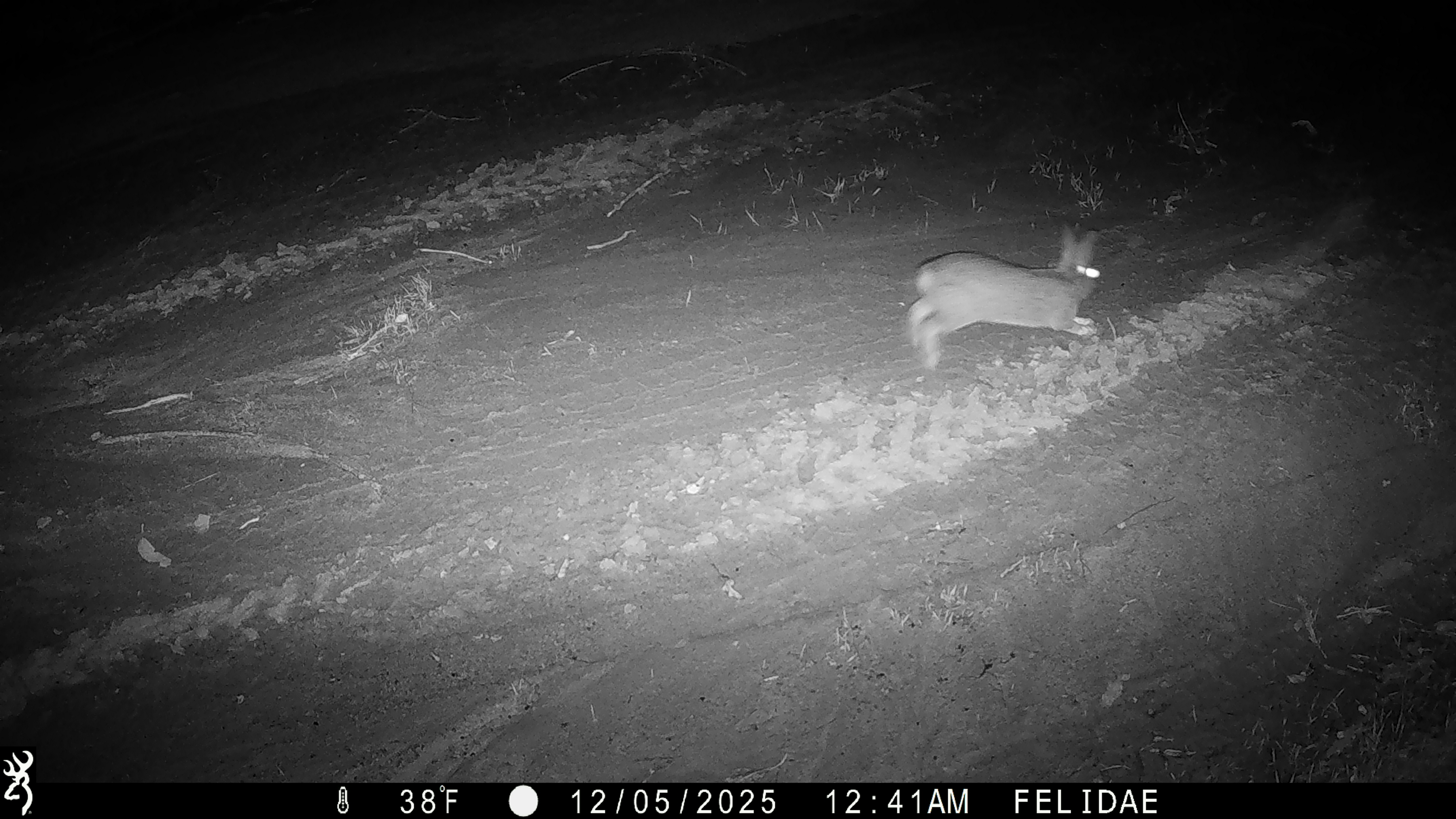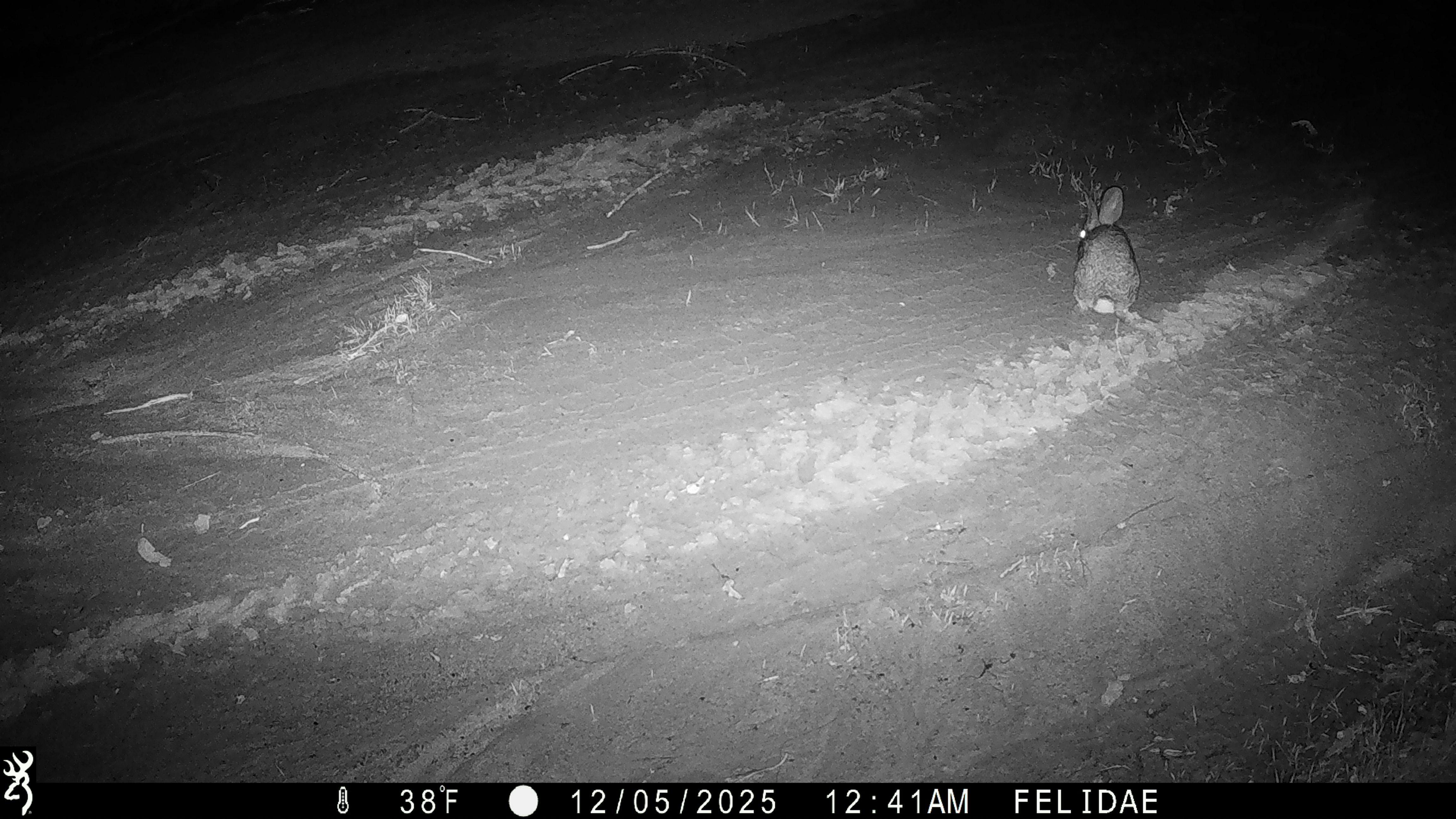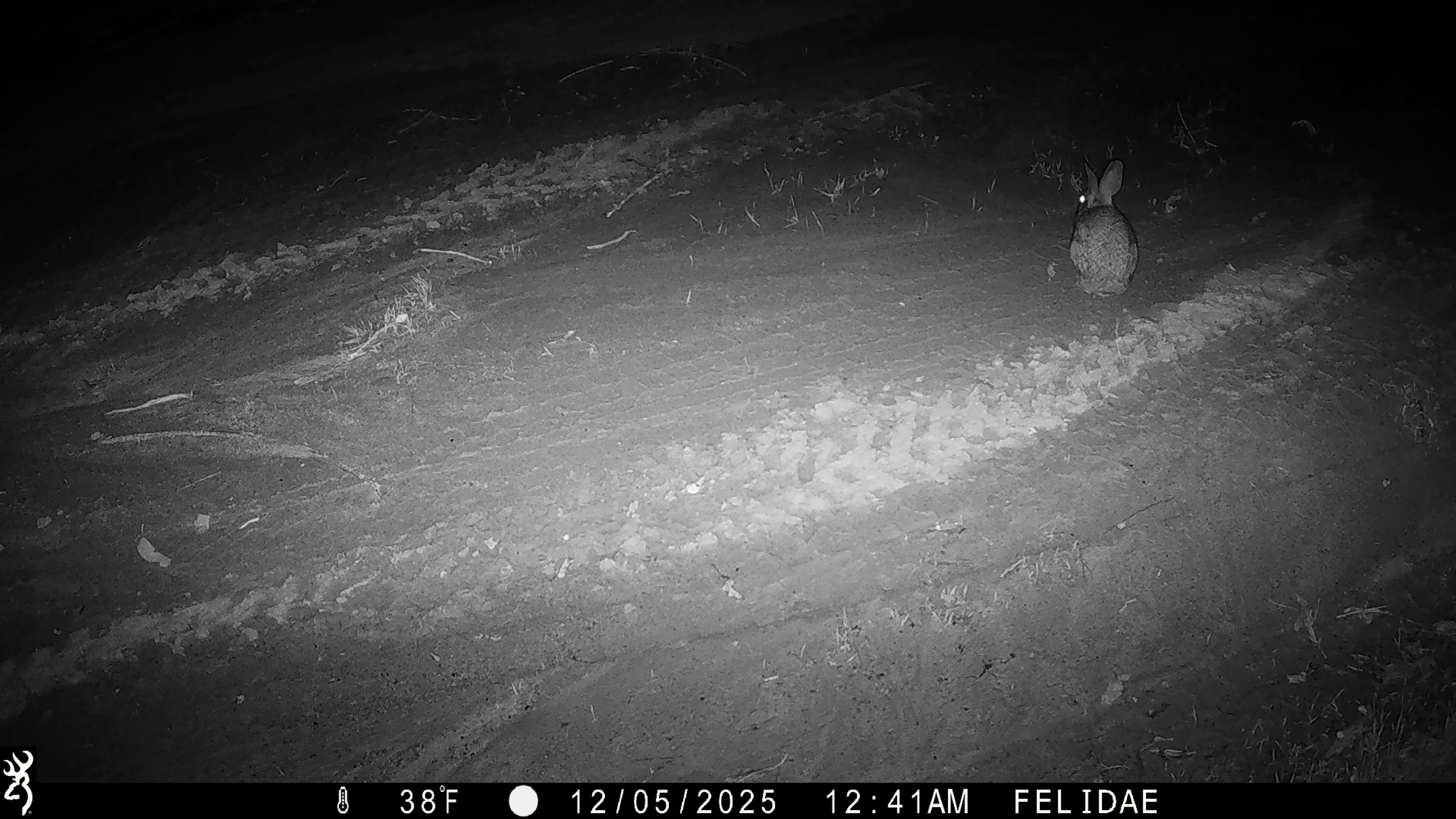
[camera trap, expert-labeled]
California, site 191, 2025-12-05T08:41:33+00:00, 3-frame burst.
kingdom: Animalia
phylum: Chordata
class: Mammalia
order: Lagomorpha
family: Leporidae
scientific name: Leporidae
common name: rabbit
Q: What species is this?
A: Rabbit (Leporidae).